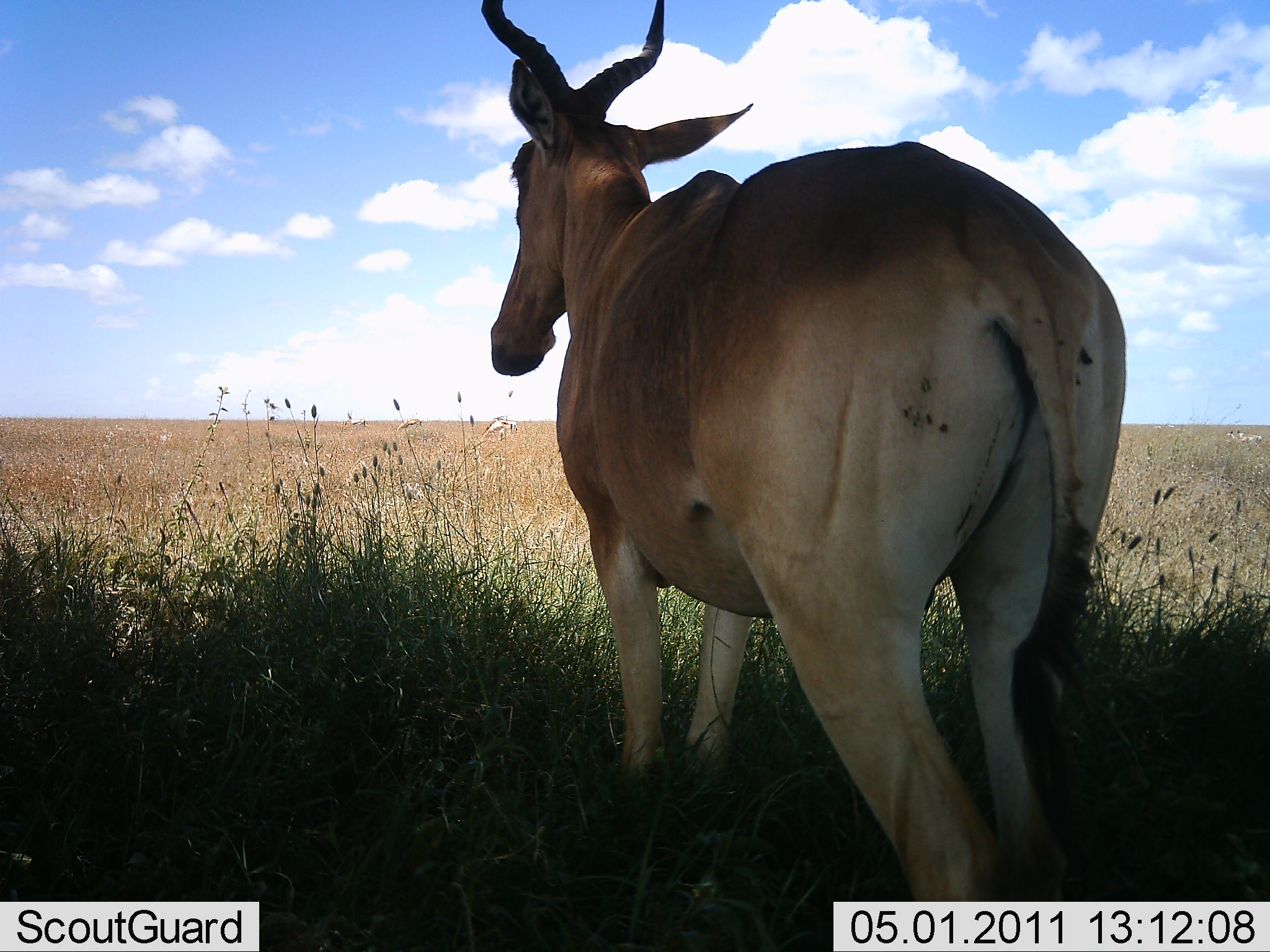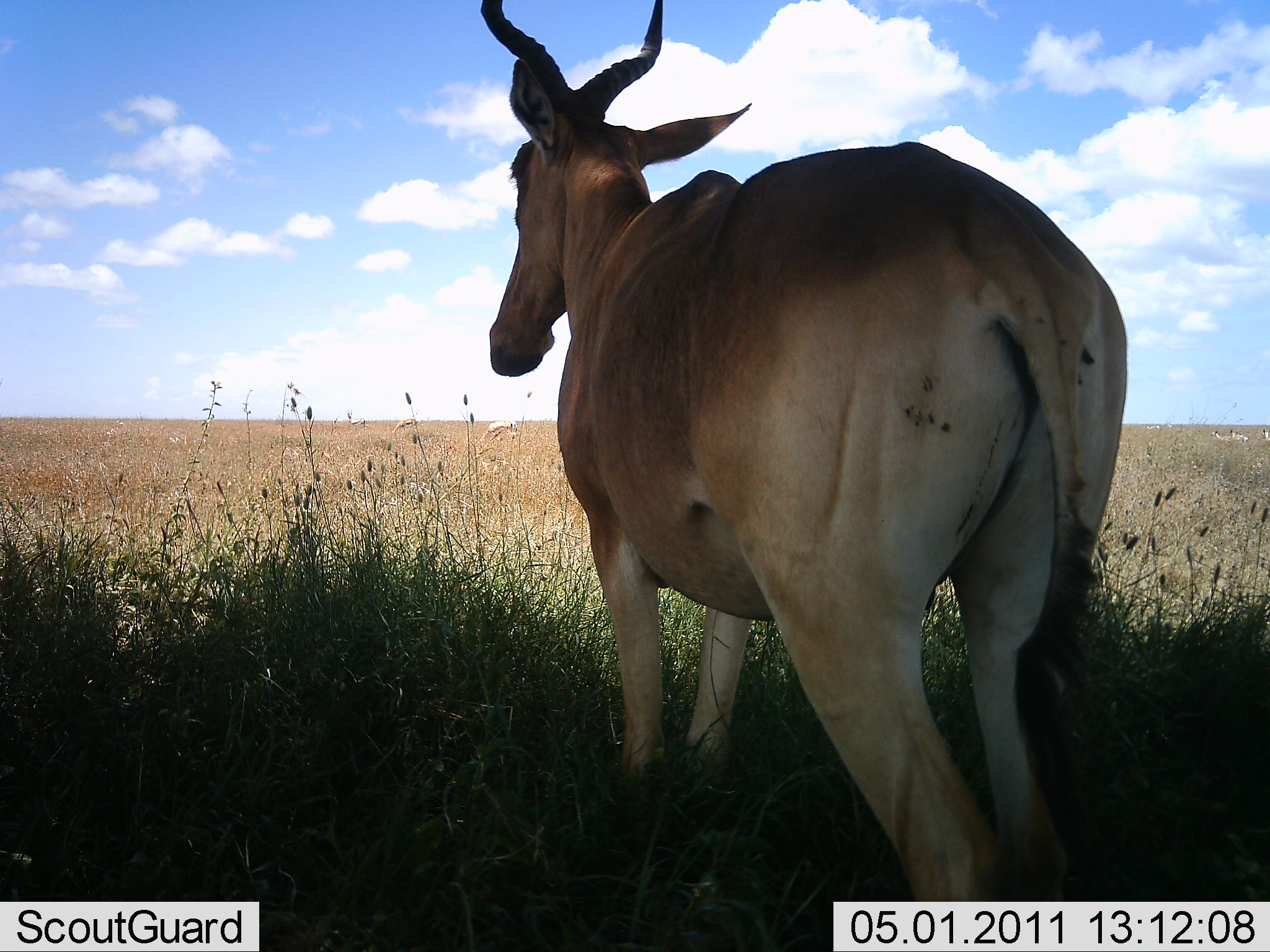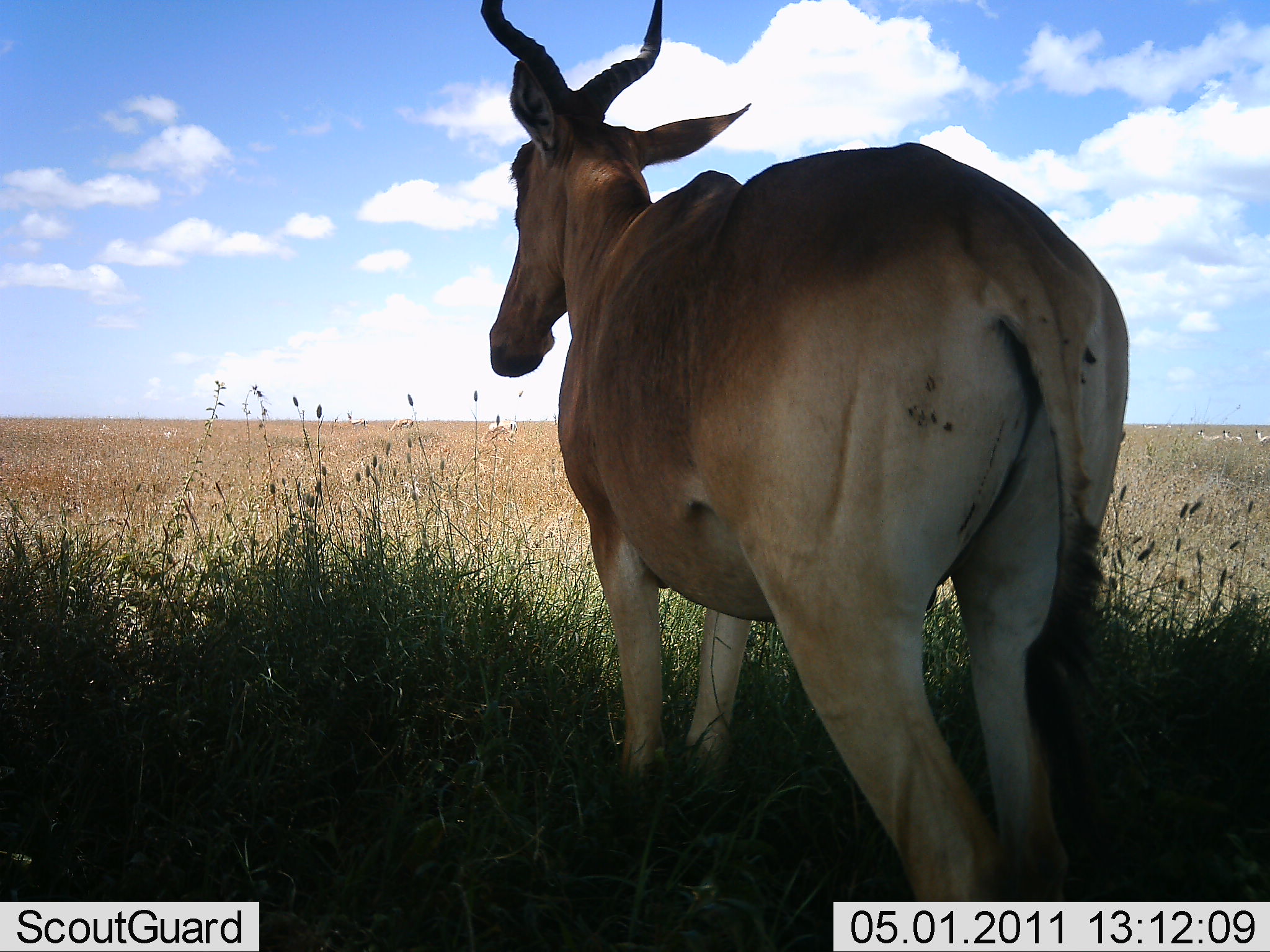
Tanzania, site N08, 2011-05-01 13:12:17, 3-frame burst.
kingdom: Animalia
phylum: Chordata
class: Mammalia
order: Artiodactyla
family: Bovidae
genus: Alcelaphus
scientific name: Alcelaphus buselaphus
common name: hartebeest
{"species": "hartebeest (Alcelaphus buselaphus)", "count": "1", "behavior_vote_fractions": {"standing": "100%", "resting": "0%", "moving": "0%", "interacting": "0%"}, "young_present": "0%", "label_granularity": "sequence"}